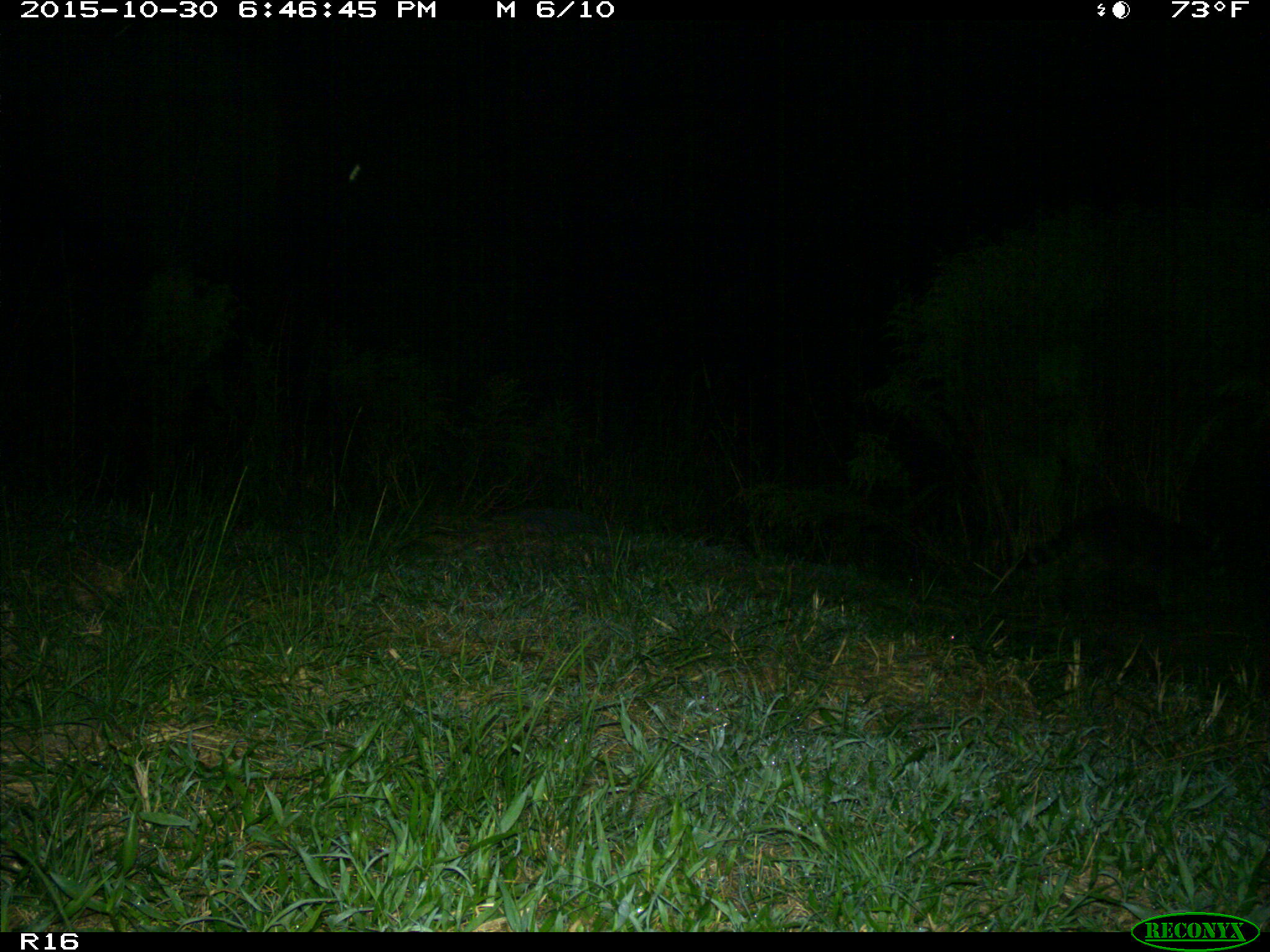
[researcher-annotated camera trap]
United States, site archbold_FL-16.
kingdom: Animalia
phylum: Chordata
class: Mammalia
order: Carnivora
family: Procyonidae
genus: Procyon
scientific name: Procyon lotor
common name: common raccoon